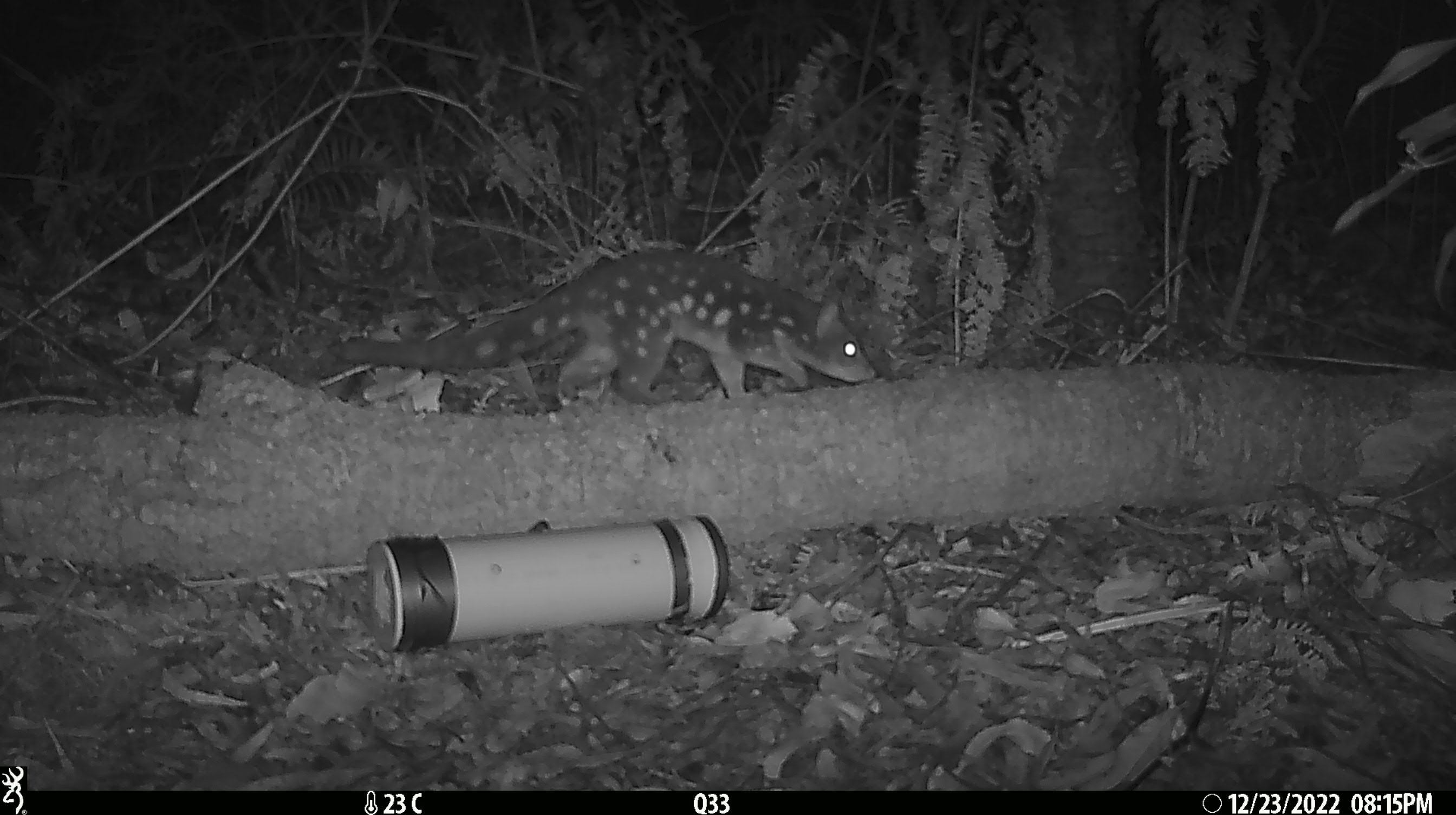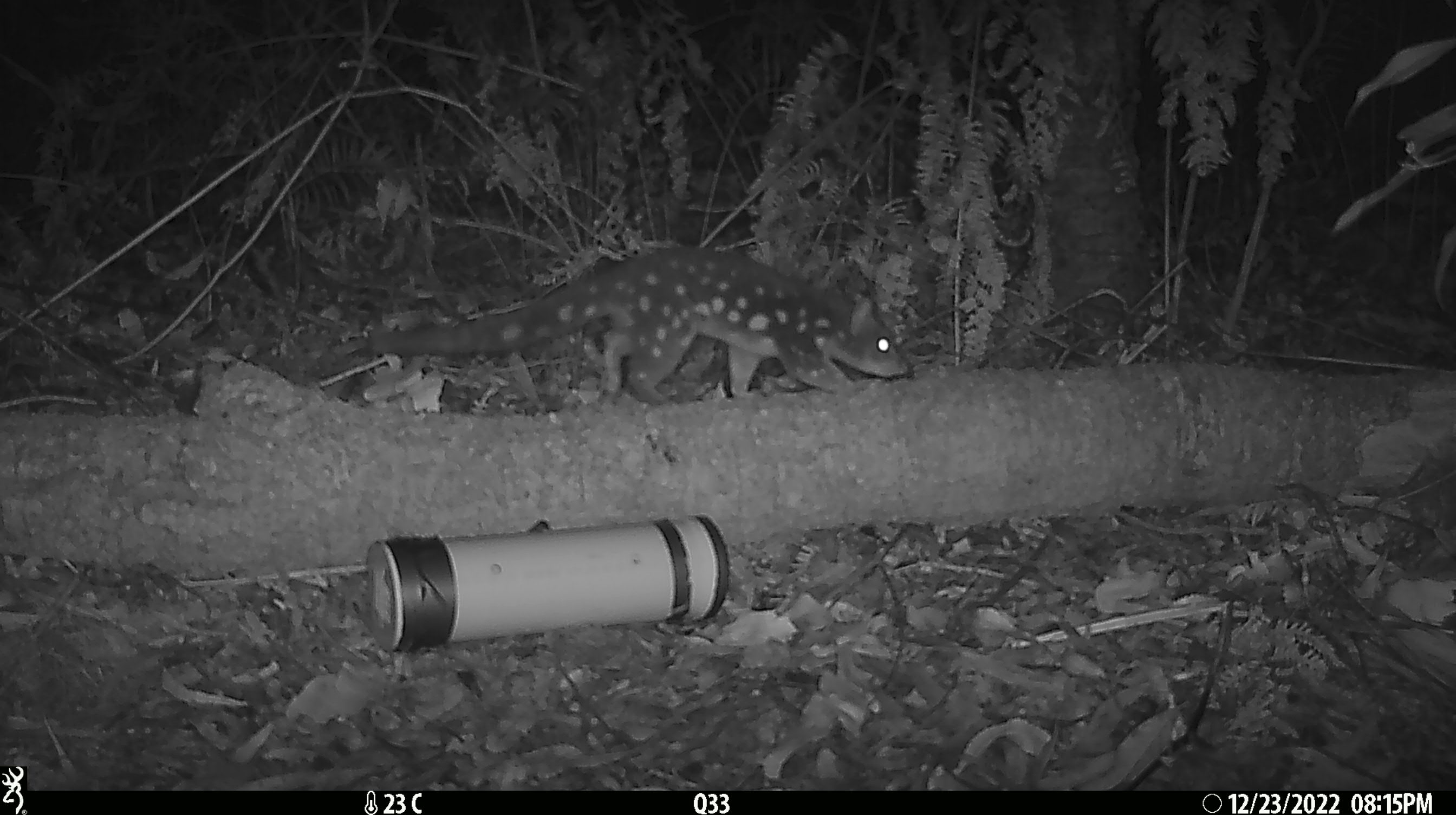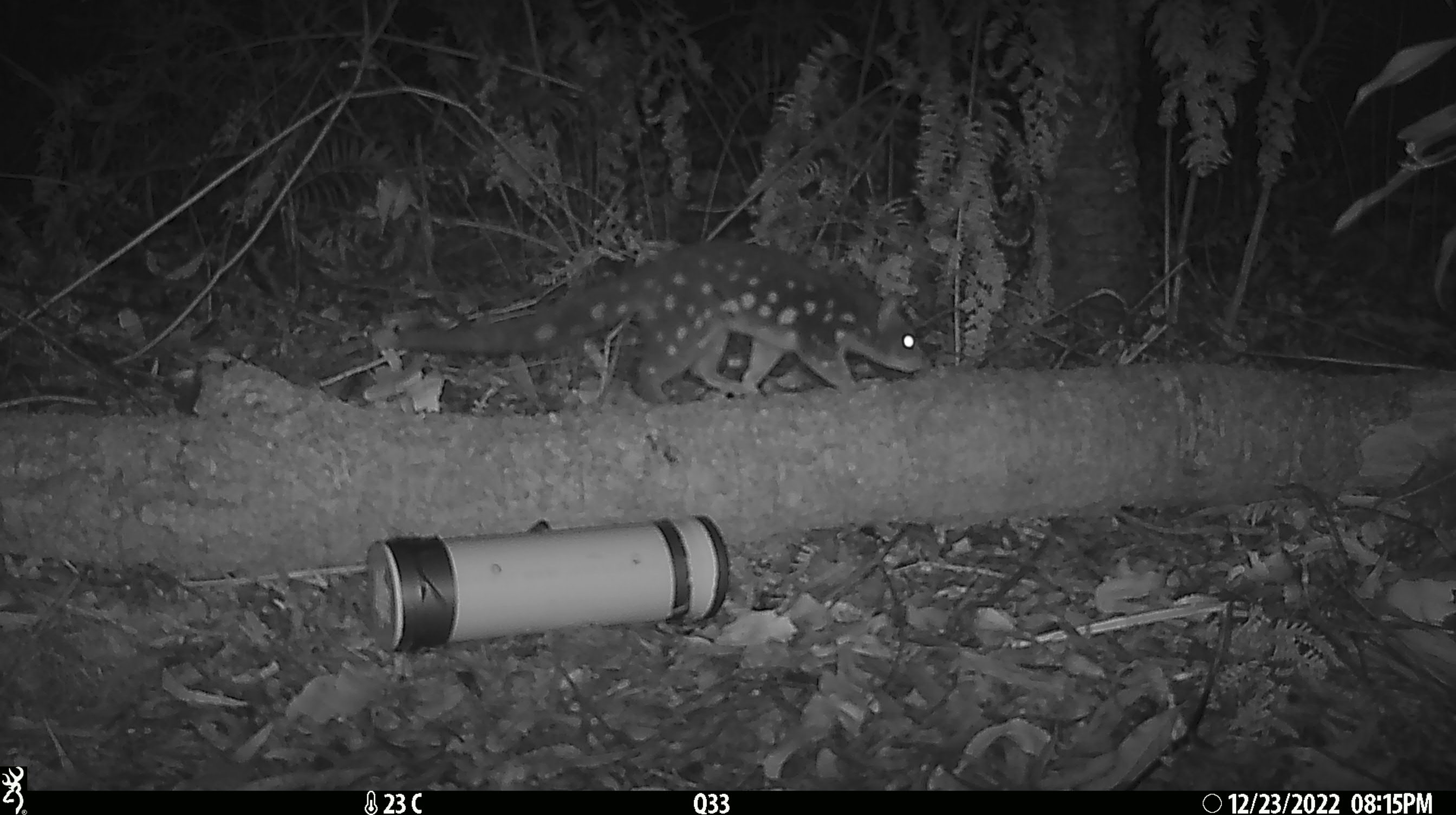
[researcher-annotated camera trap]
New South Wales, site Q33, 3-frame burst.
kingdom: Animalia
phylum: Chordata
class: Mammalia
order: Dasyuromorphia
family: Dasyuridae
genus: Dasyurus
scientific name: Dasyurus maculatus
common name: spotted-tailed quoll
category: quoll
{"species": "quoll (spotted-tailed quoll) (Dasyurus maculatus)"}